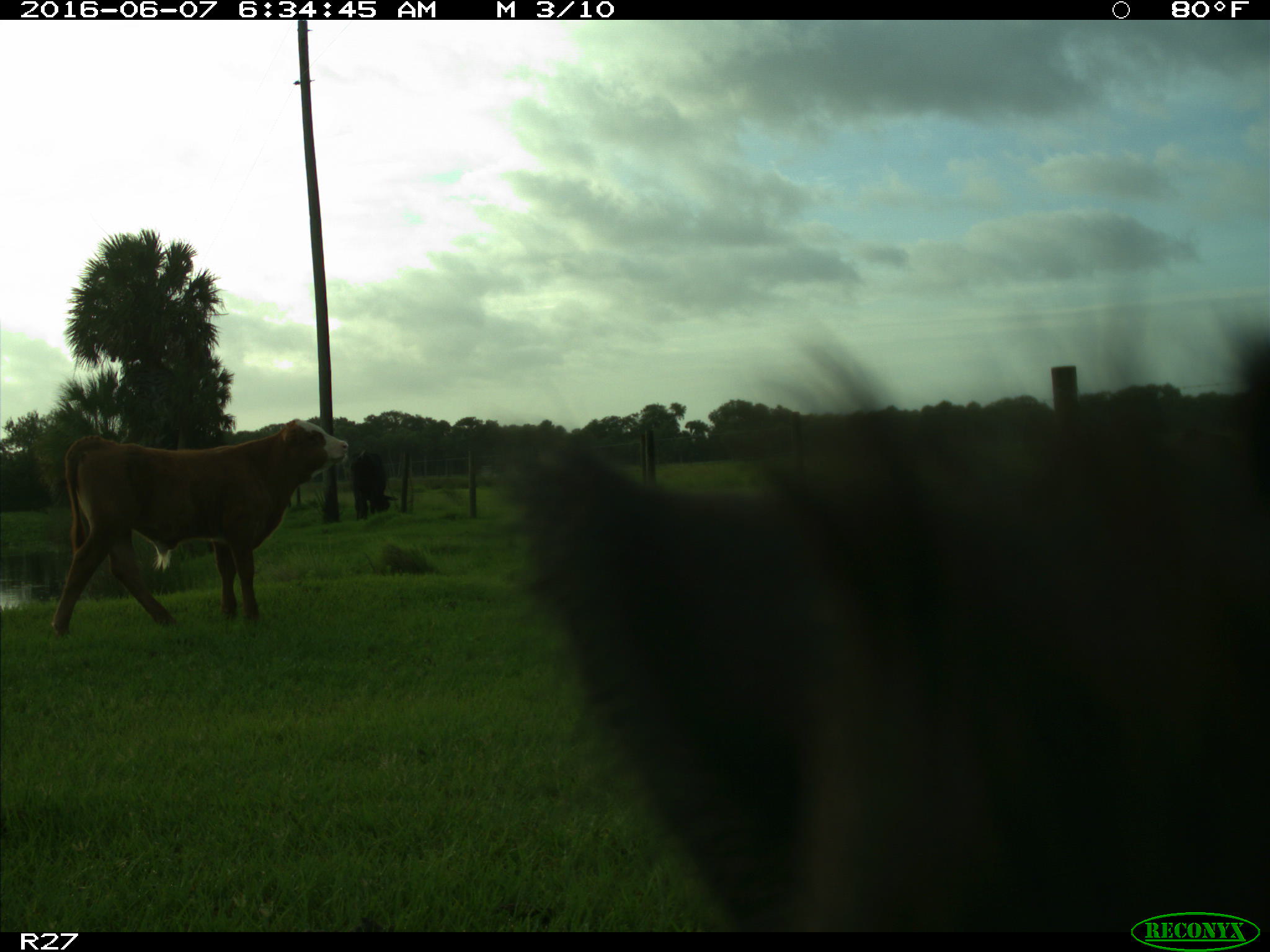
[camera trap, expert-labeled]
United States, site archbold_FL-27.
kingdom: Animalia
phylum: Chordata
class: Mammalia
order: Artiodactyla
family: Bovidae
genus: Bos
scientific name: Bos taurus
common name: domestic cow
Bos taurus (domestic cow).